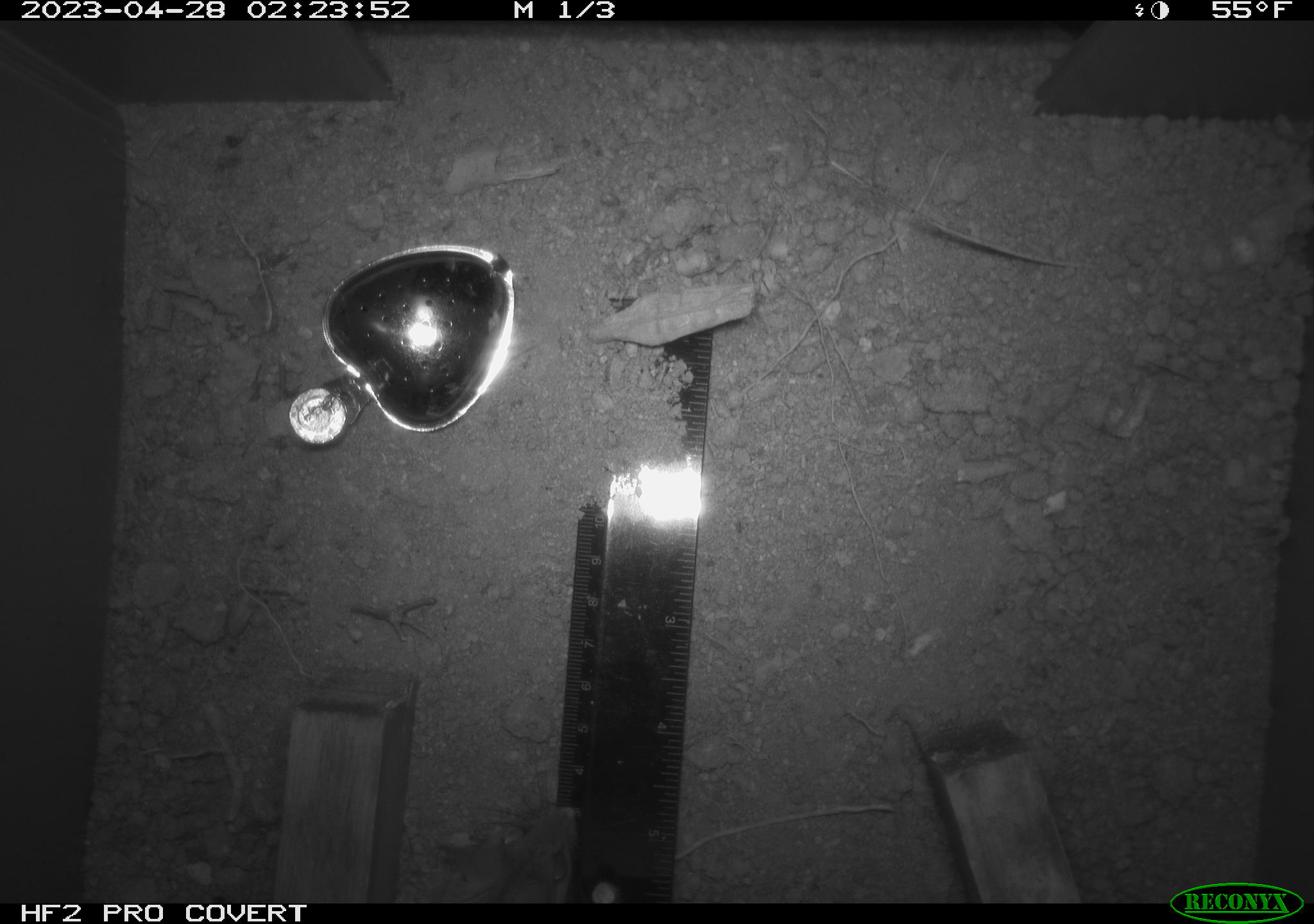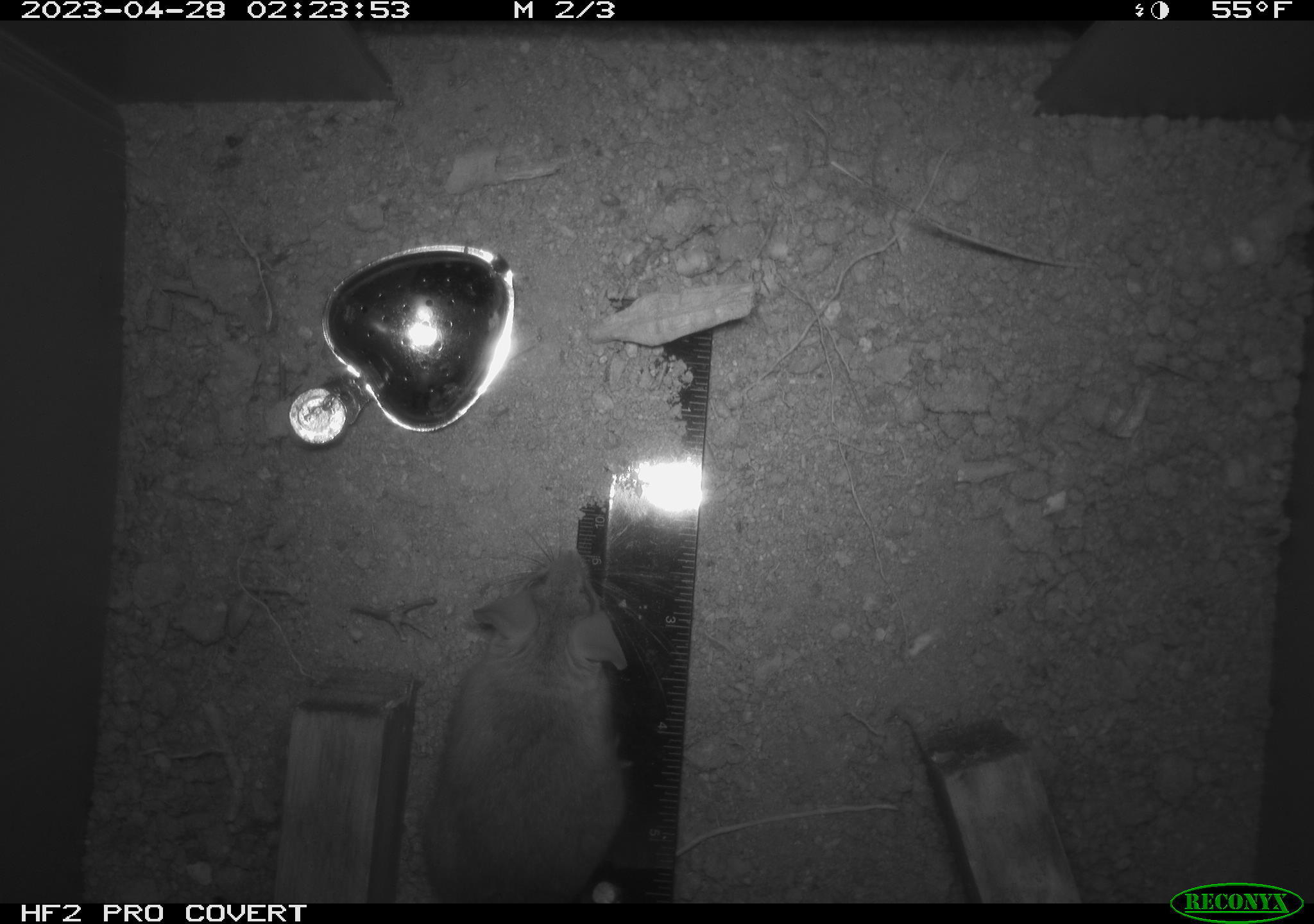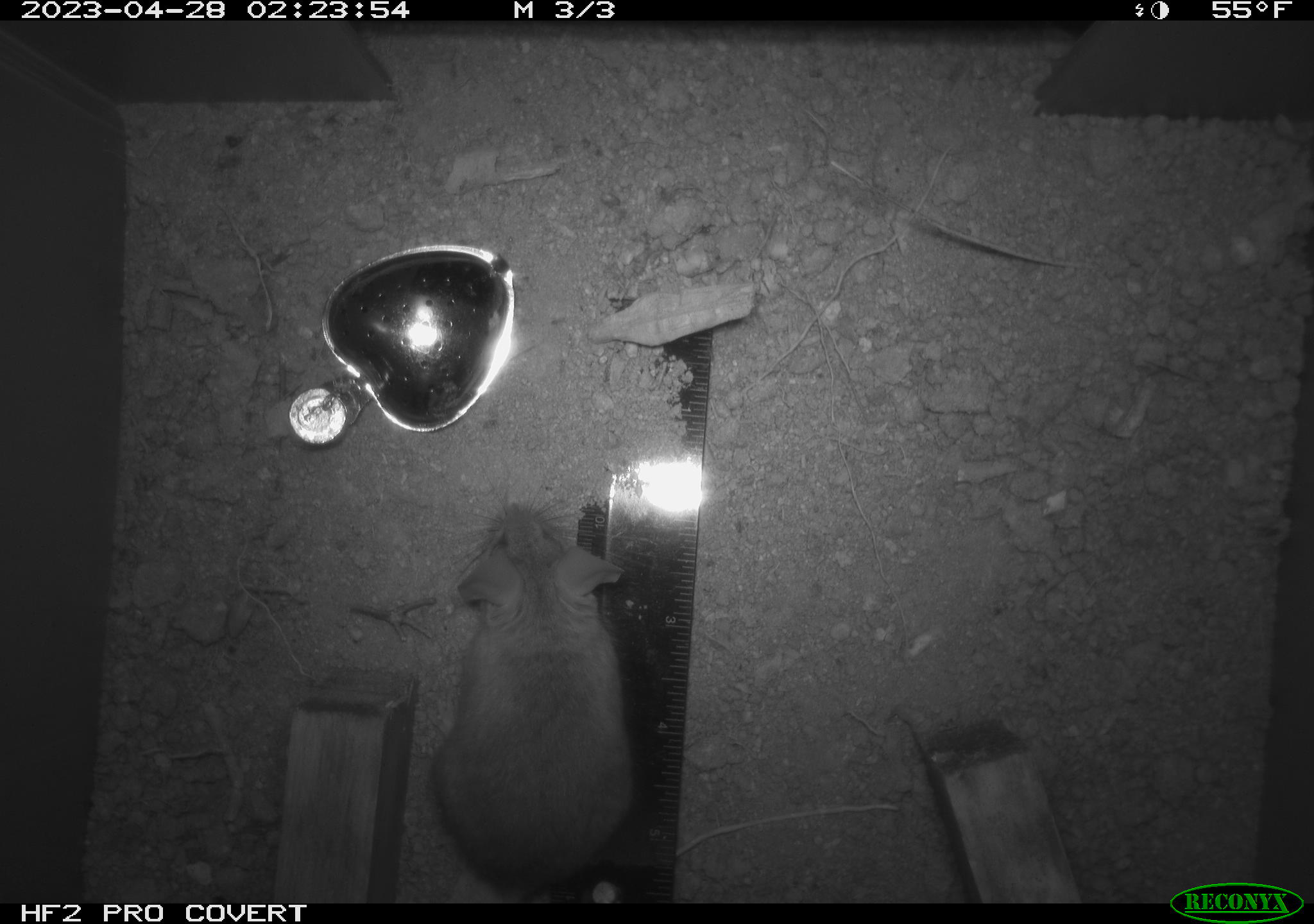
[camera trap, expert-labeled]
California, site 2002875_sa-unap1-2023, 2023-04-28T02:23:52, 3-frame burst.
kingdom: Animalia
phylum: Chordata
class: Mammalia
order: Rodentia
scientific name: Rodentia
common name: mouse species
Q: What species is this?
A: Mouse species (Rodentia).